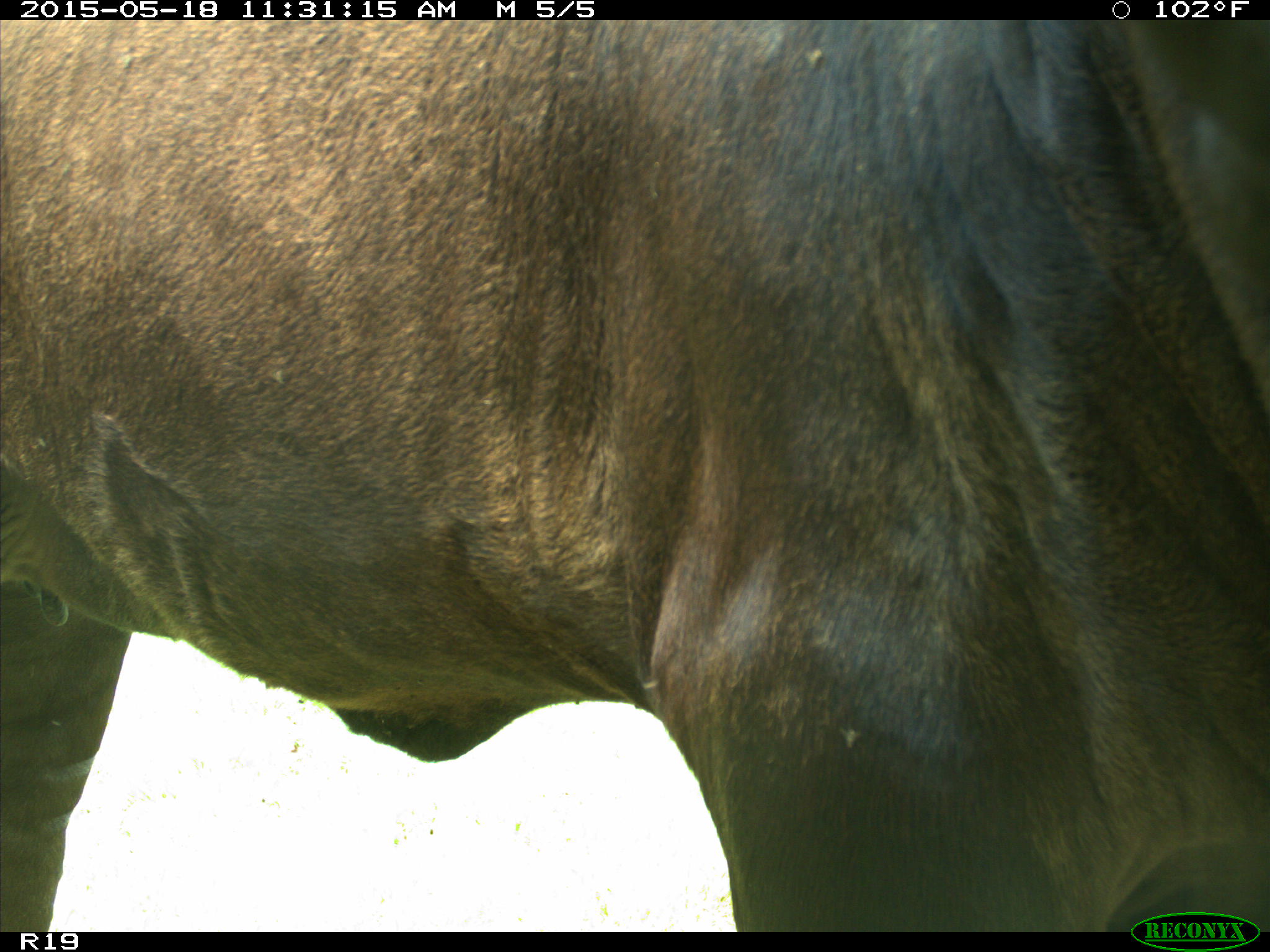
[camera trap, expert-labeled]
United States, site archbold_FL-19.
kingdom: Animalia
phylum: Chordata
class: Mammalia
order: Artiodactyla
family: Bovidae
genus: Bos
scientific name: Bos taurus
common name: domestic cow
Bos taurus (domestic cow).